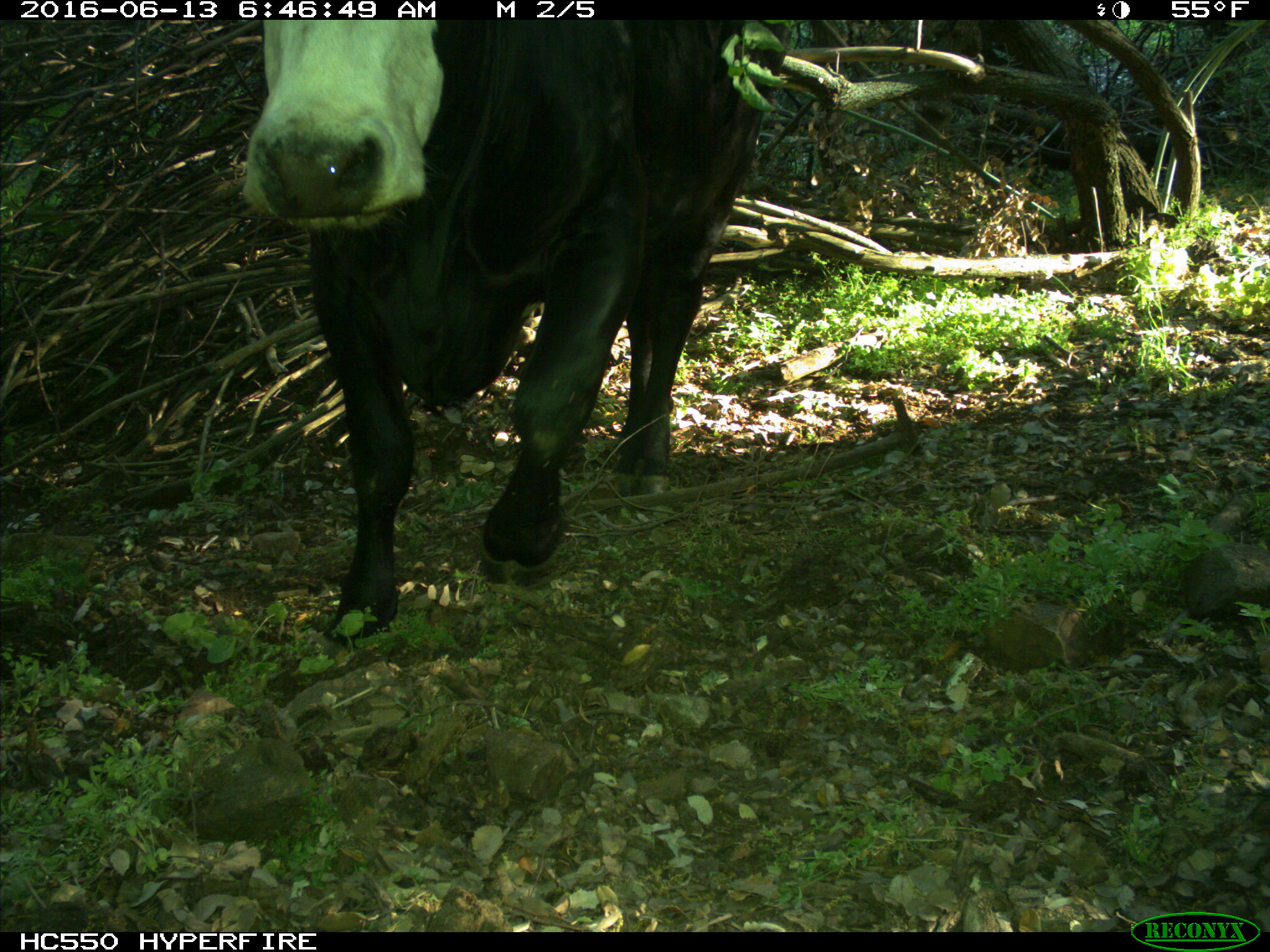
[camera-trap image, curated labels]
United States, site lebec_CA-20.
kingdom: Animalia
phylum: Chordata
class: Mammalia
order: Artiodactyla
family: Bovidae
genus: Bos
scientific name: Bos taurus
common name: domestic cow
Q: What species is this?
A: Bos taurus (domestic cow).